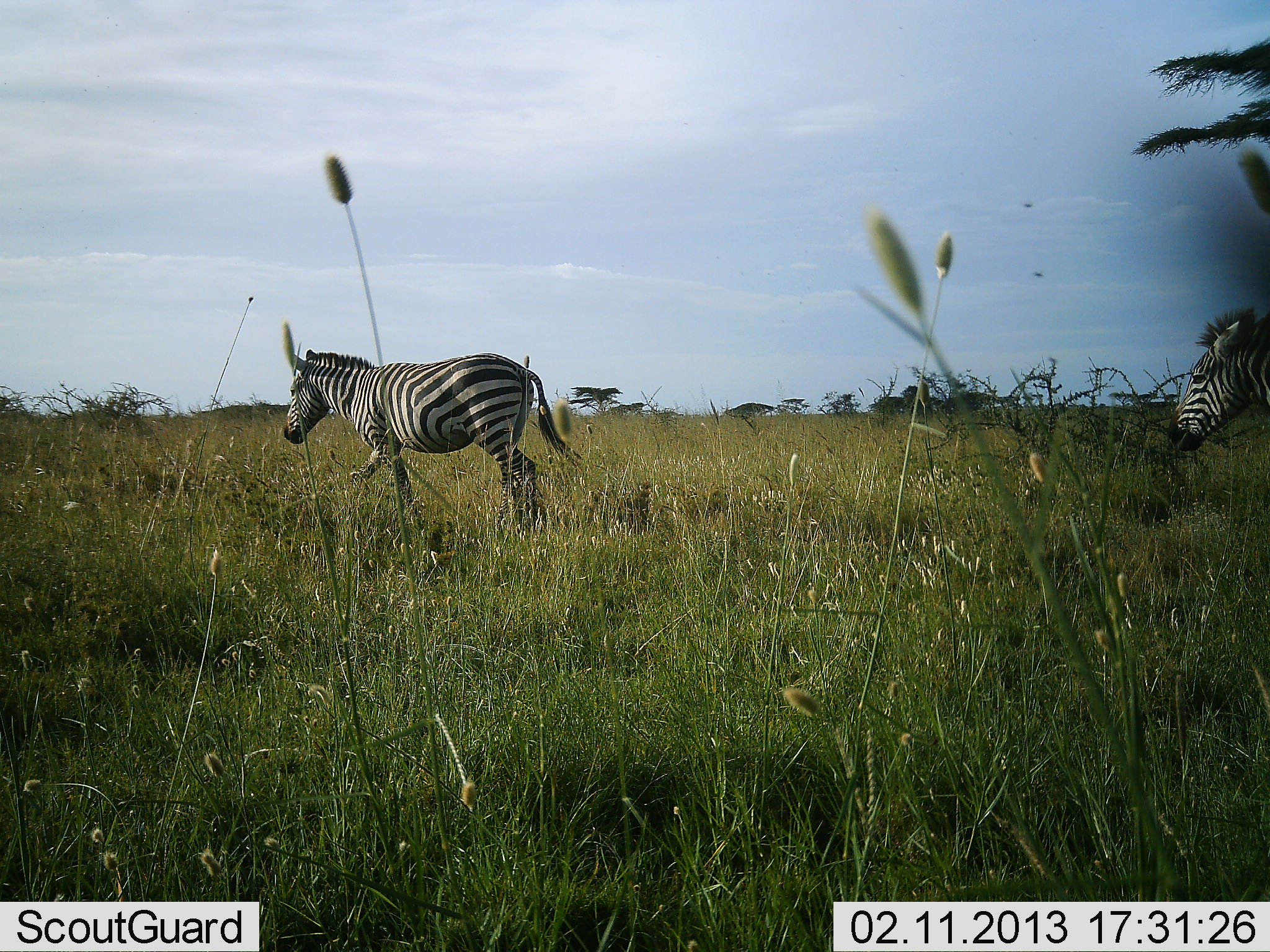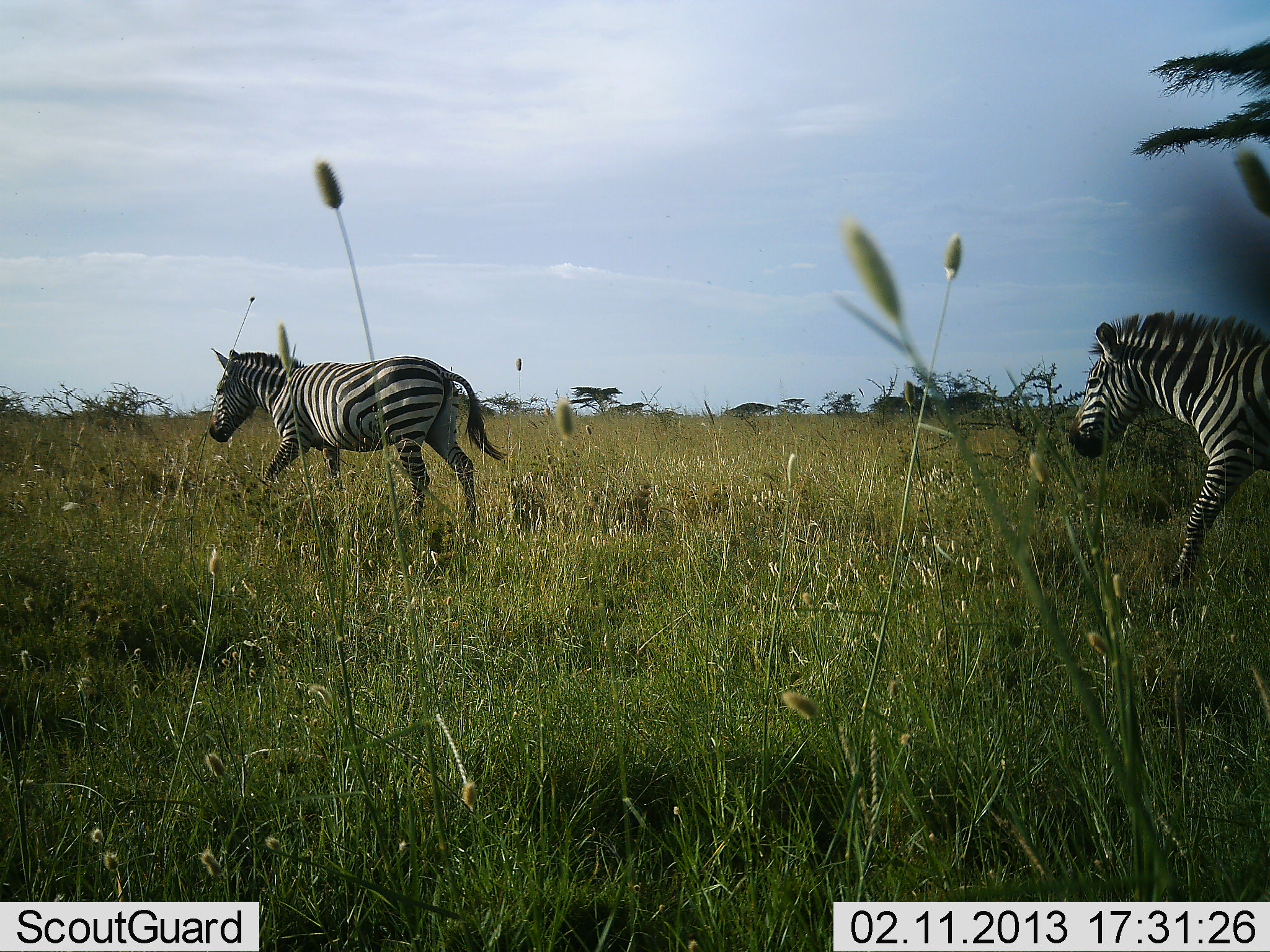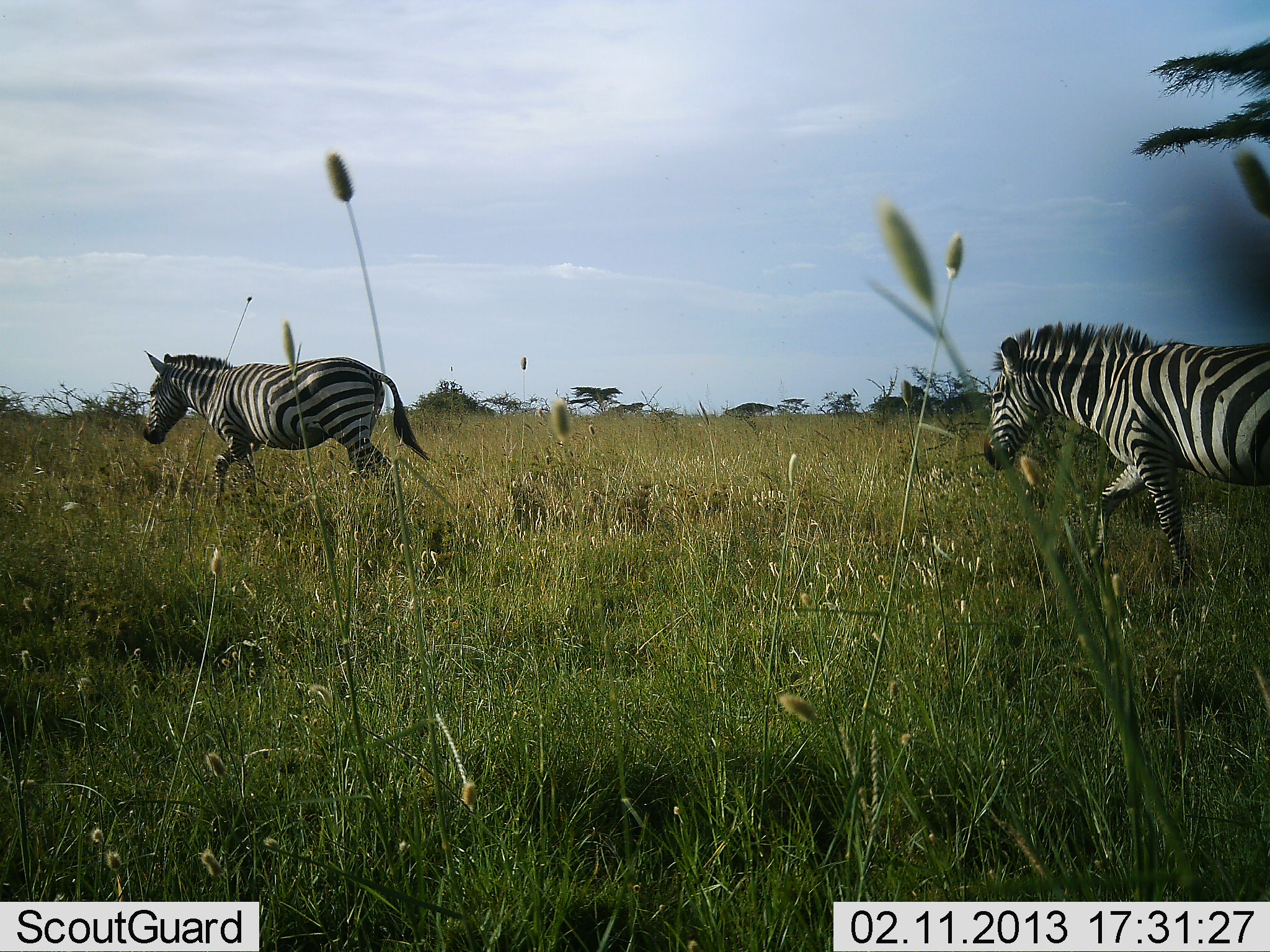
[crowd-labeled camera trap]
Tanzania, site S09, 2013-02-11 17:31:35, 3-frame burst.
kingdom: Animalia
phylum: Chordata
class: Mammalia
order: Perissodactyla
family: Equidae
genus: Equus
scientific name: Equus quagga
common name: plains zebra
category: zebra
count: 2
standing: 5%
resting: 0%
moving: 95%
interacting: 0%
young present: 0%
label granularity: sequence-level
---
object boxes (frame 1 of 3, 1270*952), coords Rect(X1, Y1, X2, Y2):
animal: Rect(279, 342, 589, 533); Rect(1169, 304, 1270, 458)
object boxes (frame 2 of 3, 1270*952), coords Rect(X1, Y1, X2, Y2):
animal: Rect(199, 342, 508, 533); Rect(1073, 314, 1270, 582)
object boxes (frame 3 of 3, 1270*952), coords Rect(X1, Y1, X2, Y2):
animal: Rect(979, 319, 1270, 596); Rect(133, 340, 435, 509)